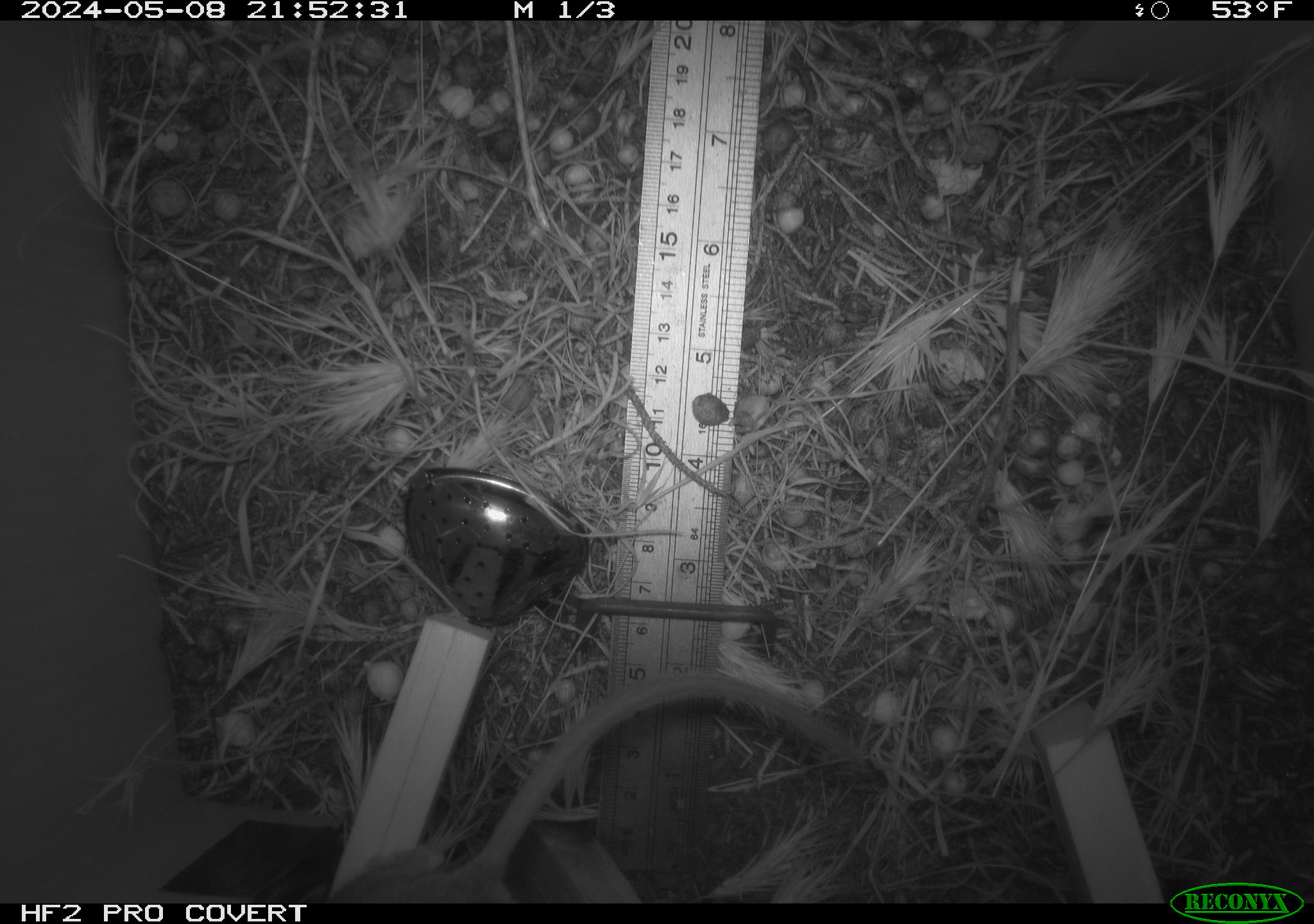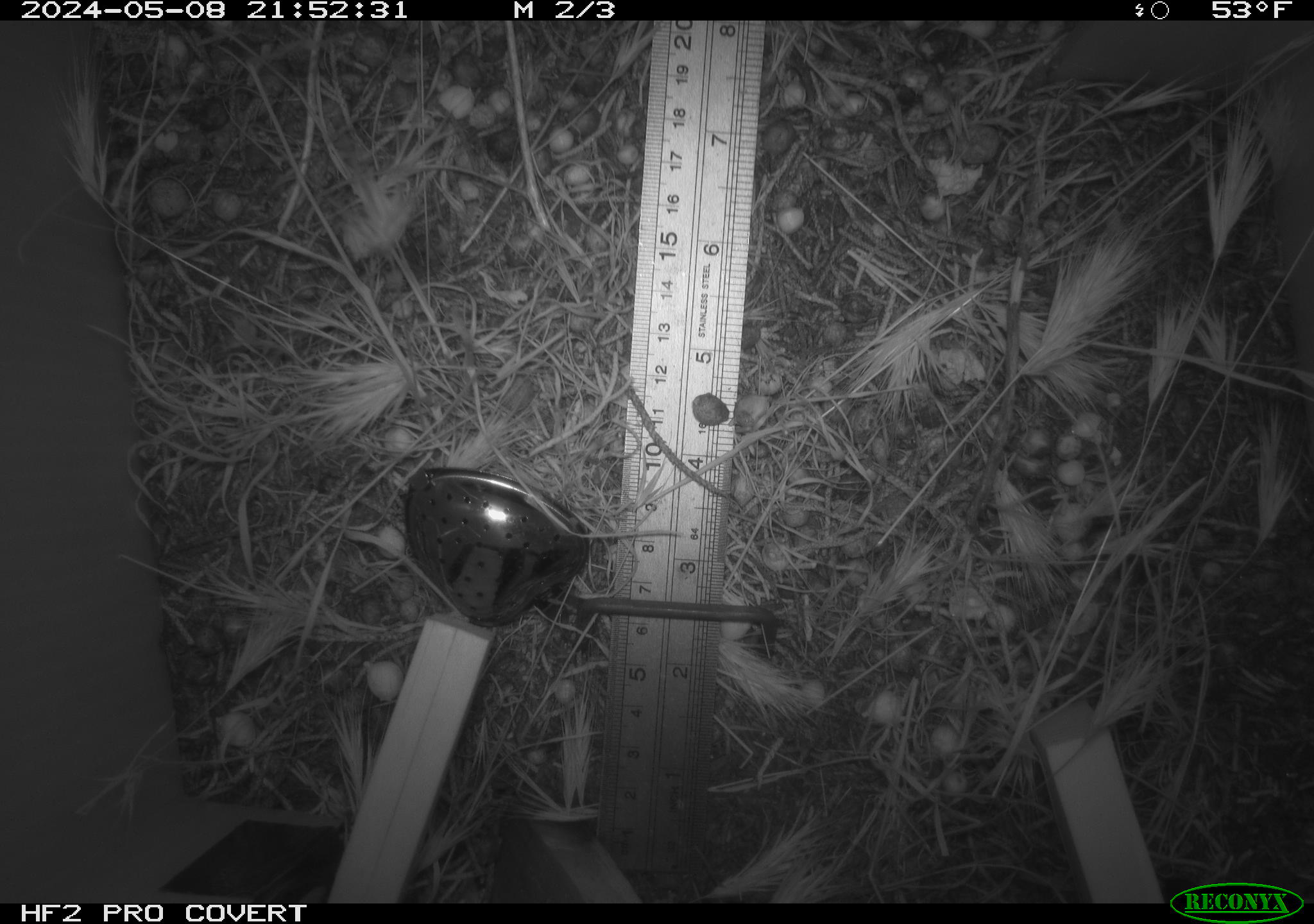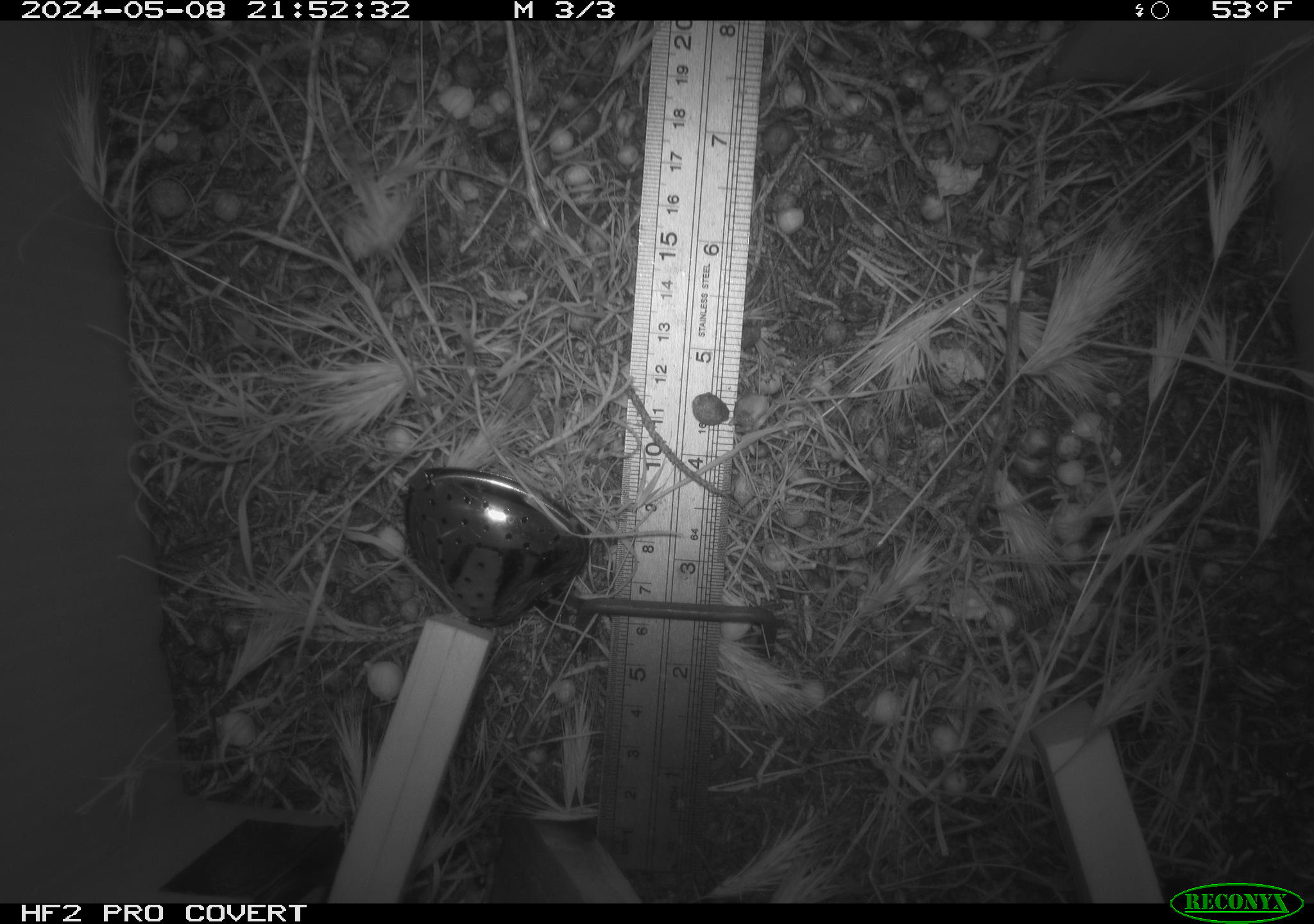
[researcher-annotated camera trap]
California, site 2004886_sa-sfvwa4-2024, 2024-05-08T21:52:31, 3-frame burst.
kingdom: Animalia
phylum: Chordata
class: Mammalia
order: Rodentia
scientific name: Rodentia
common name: mouse species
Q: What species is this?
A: Mouse species (Rodentia).